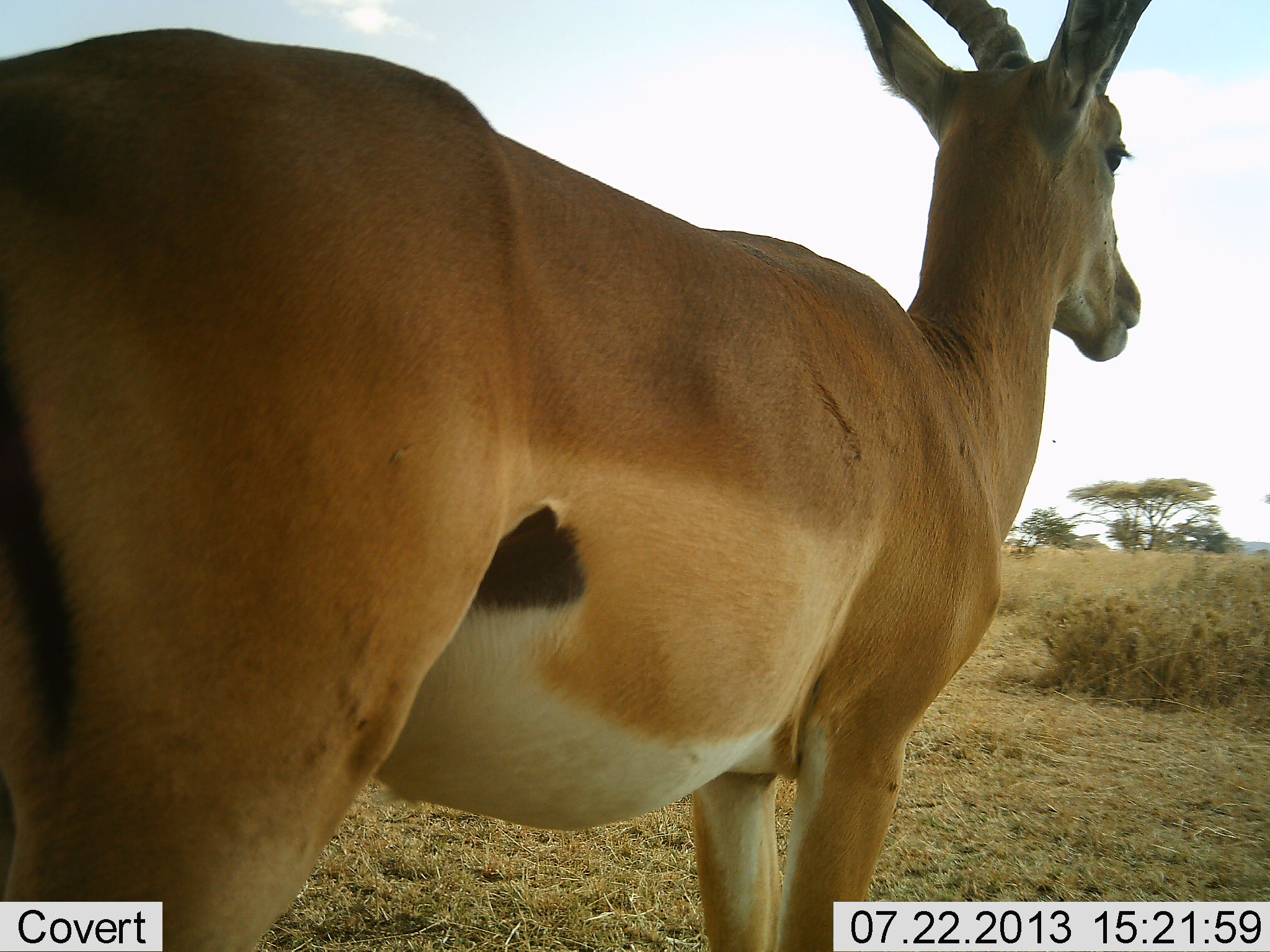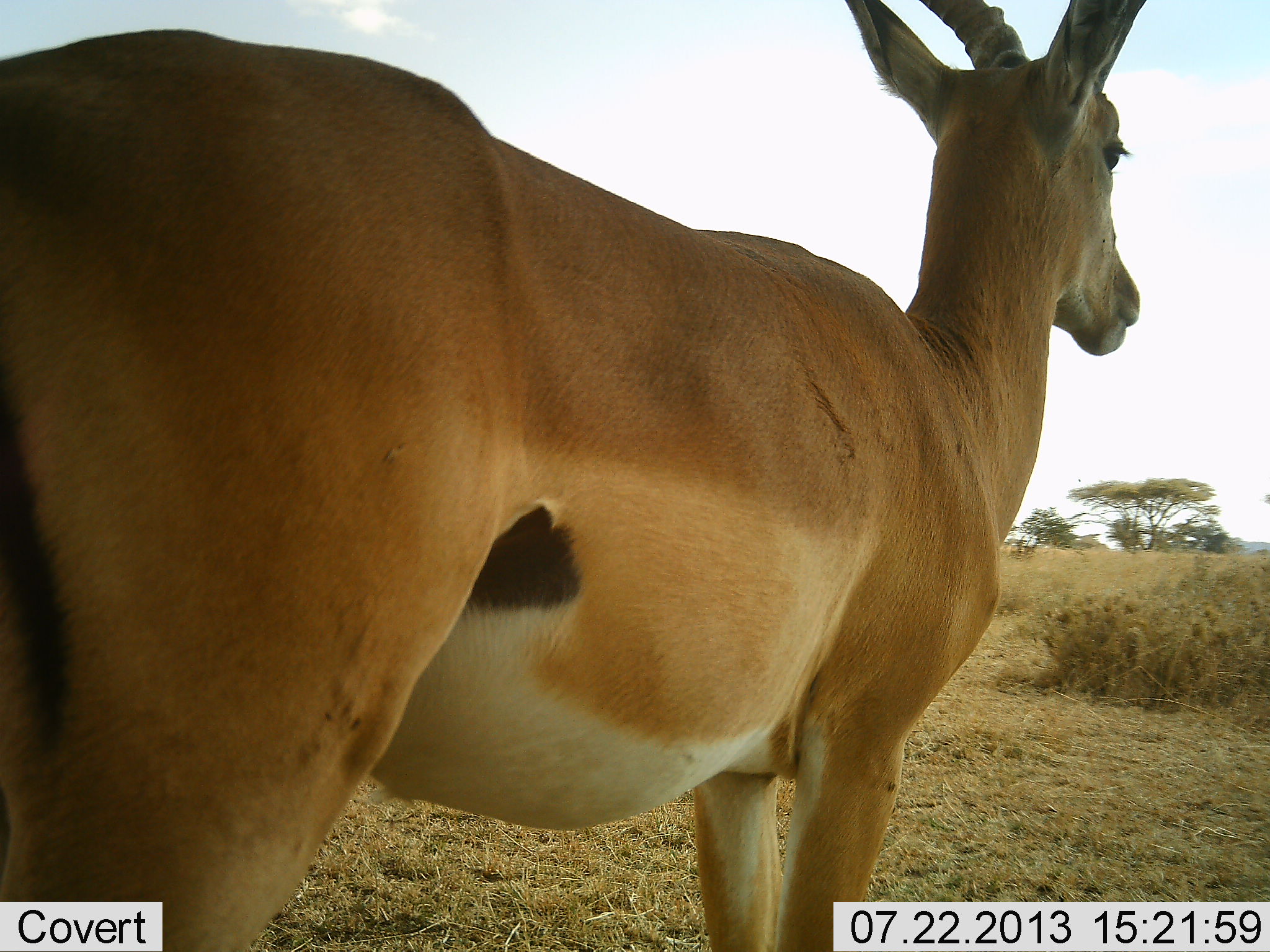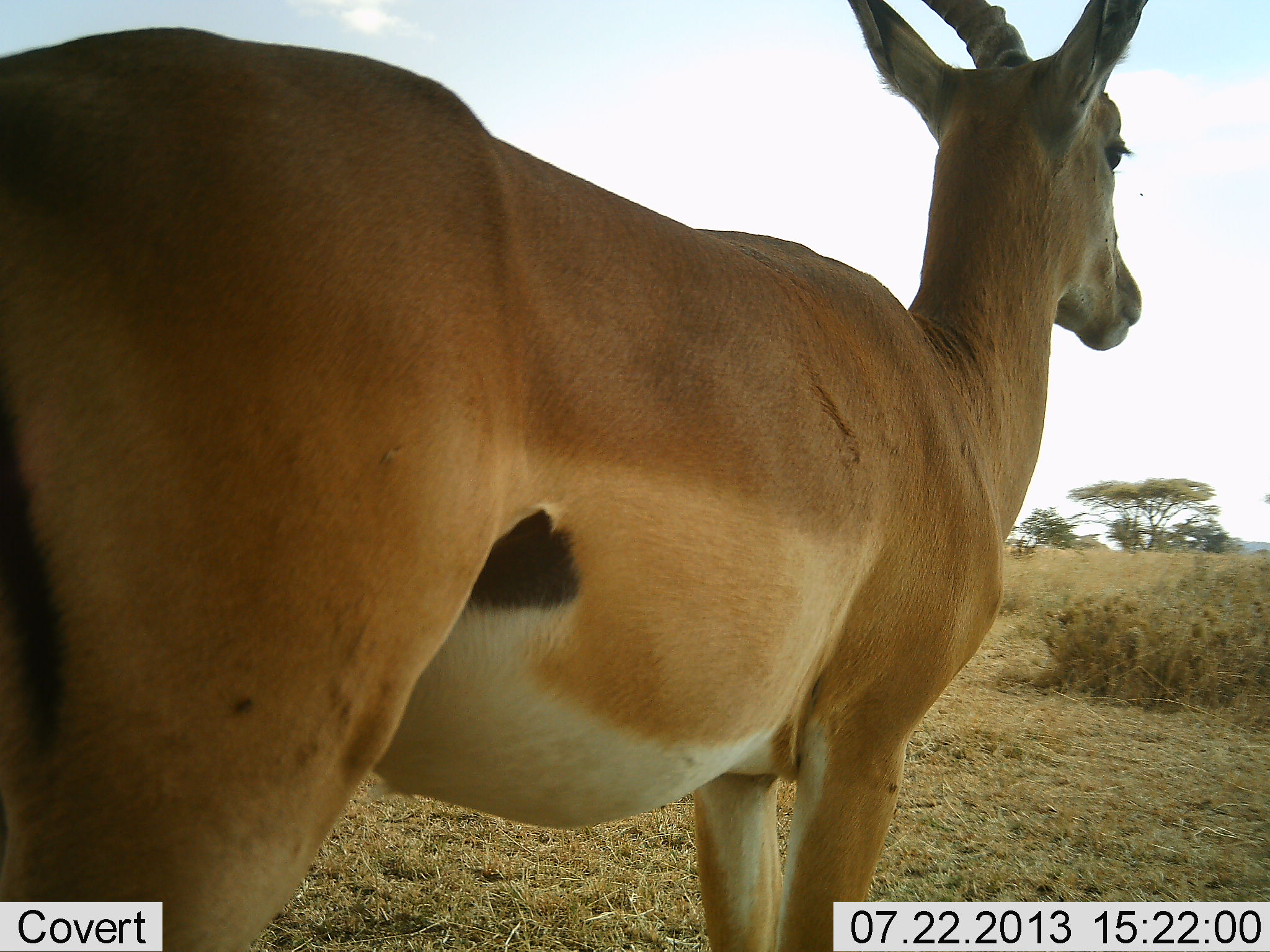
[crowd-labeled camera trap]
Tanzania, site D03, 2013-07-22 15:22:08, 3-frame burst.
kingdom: Animalia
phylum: Chordata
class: Mammalia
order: Artiodactyla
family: Bovidae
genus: Nanger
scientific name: Nanger granti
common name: grant's gazelle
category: gazellegrants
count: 1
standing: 93%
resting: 0%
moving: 0%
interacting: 0%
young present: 0%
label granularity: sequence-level